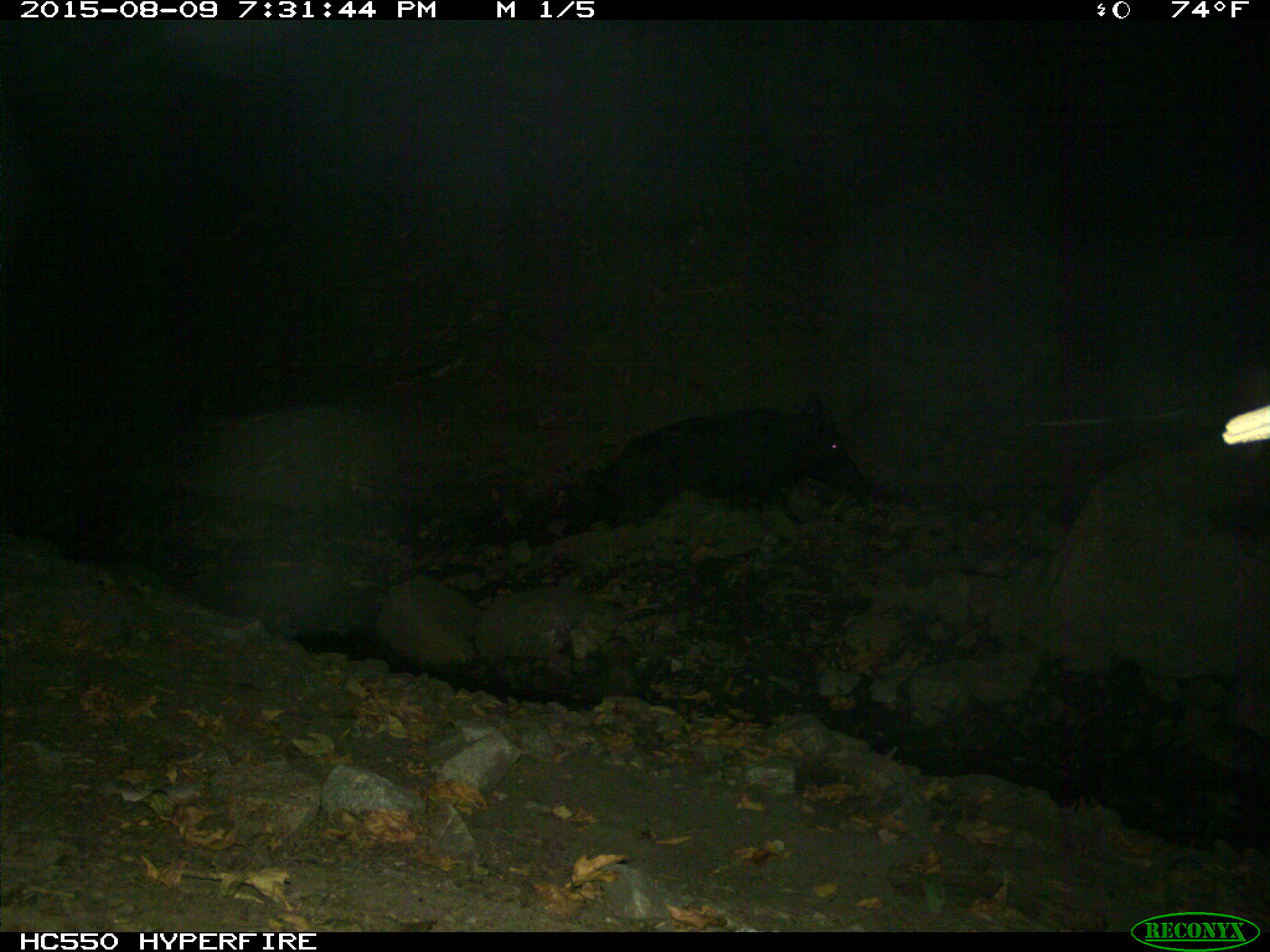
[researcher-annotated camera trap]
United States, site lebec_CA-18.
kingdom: Animalia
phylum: Chordata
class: Mammalia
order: Artiodactyla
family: Suidae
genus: Sus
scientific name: Sus scrofa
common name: wild boar